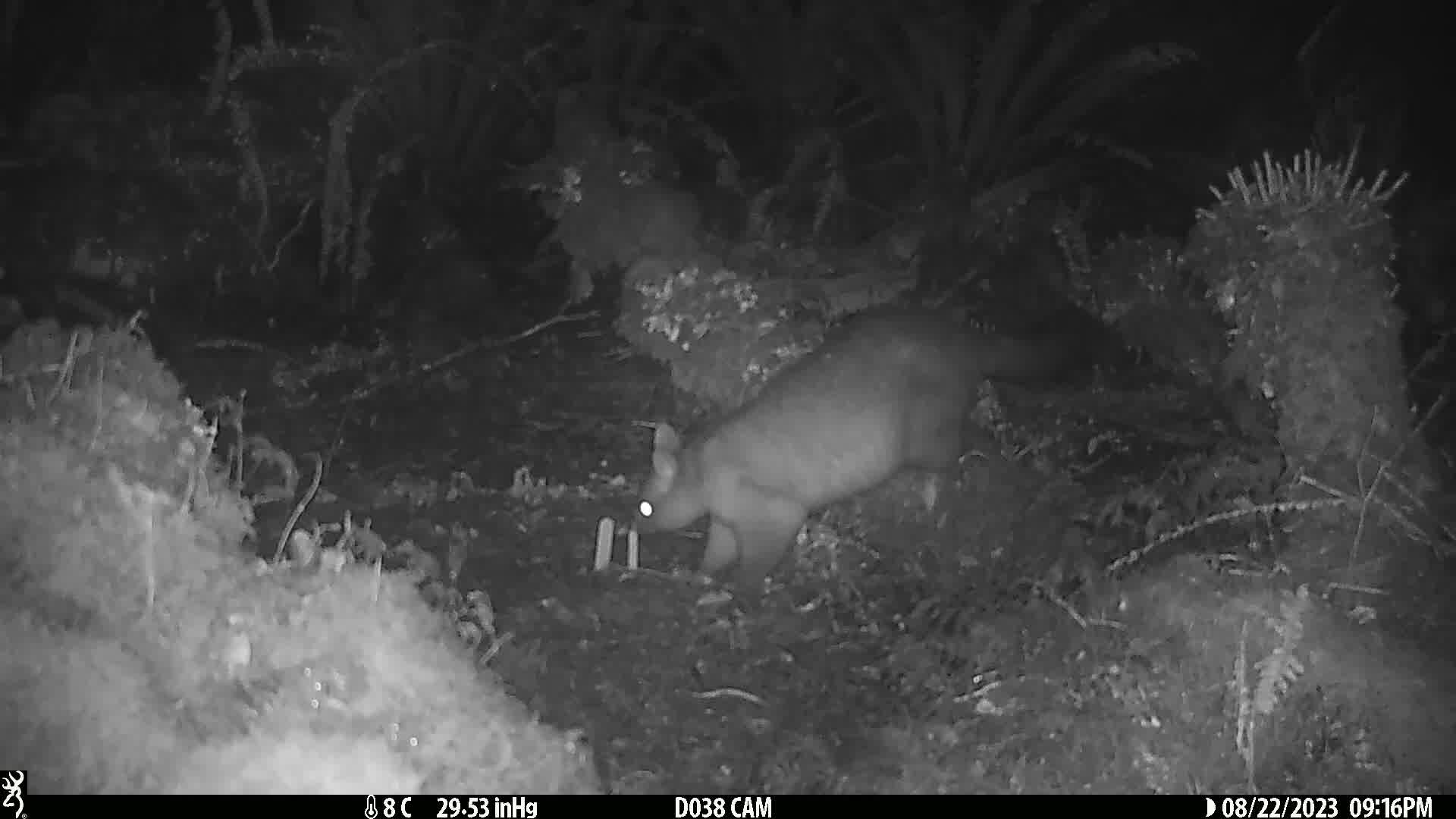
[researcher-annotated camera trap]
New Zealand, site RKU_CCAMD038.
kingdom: Animalia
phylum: Chordata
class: Mammalia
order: Diprotodontia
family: Phalangeridae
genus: Trichosurus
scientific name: Trichosurus vulpecula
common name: common brushtail possum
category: possum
Possum (common brushtail possum) (Trichosurus vulpecula).